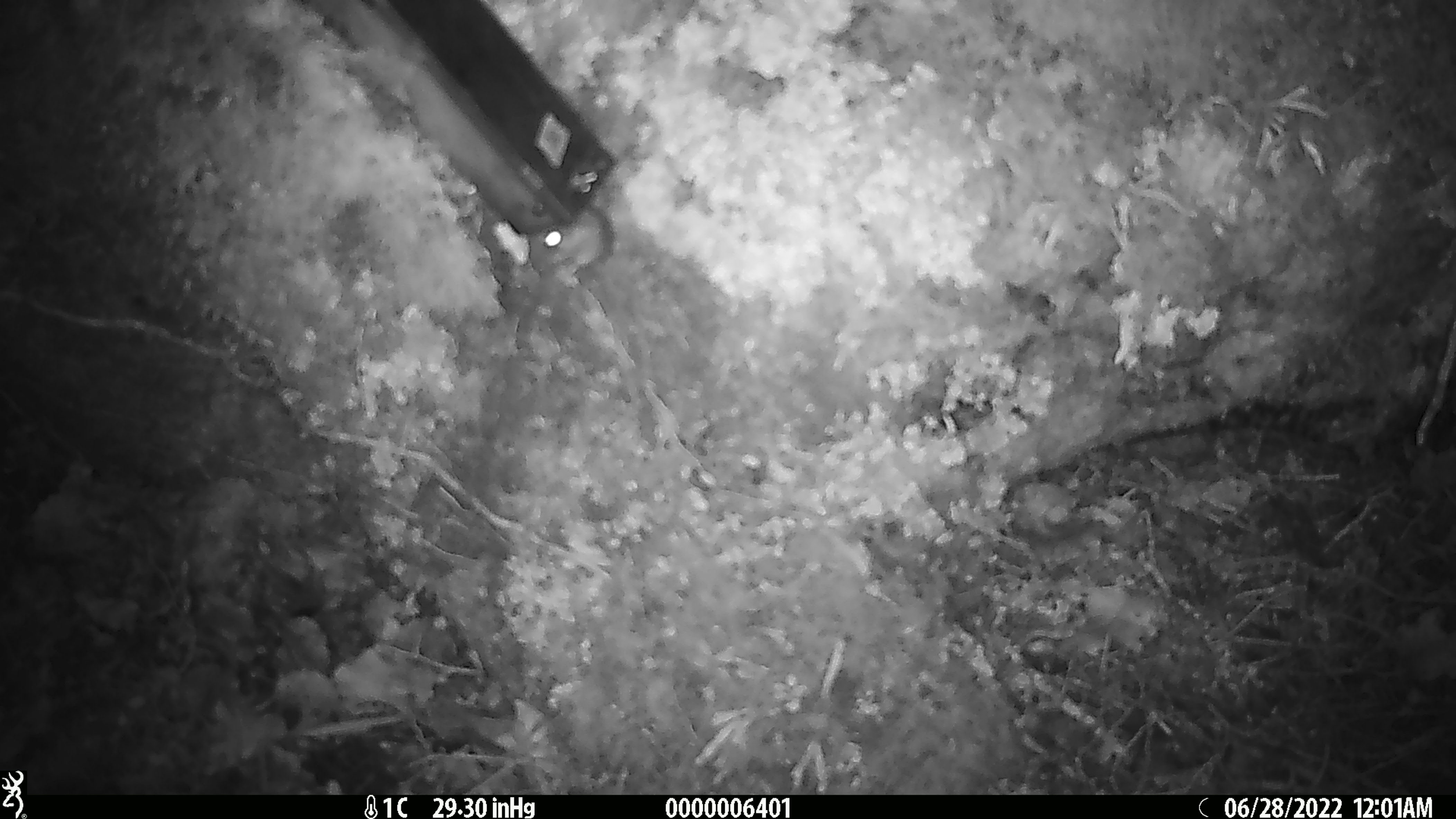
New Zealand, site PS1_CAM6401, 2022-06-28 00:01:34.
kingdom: Animalia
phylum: Chordata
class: Mammalia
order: Rodentia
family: Muridae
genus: Mus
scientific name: Mus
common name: mouse